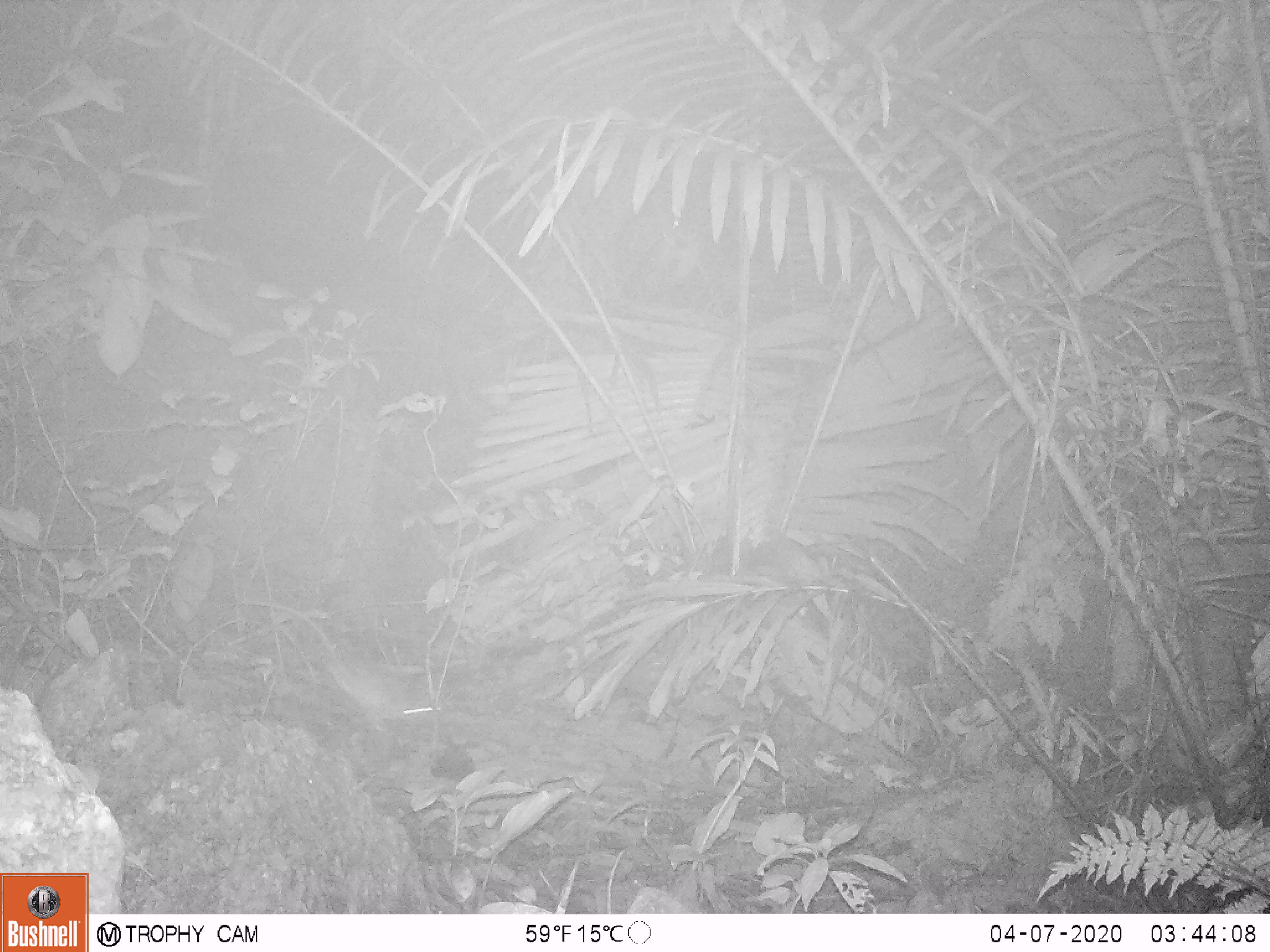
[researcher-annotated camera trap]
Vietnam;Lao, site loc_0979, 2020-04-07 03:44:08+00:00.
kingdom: Animalia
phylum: Chordata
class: Mammalia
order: Rodentia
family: Muridae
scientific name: Muridae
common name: old-world mice and rats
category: unidentified murid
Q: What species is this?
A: Unidentified murid (old-world mice and rats) (Muridae).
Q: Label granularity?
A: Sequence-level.